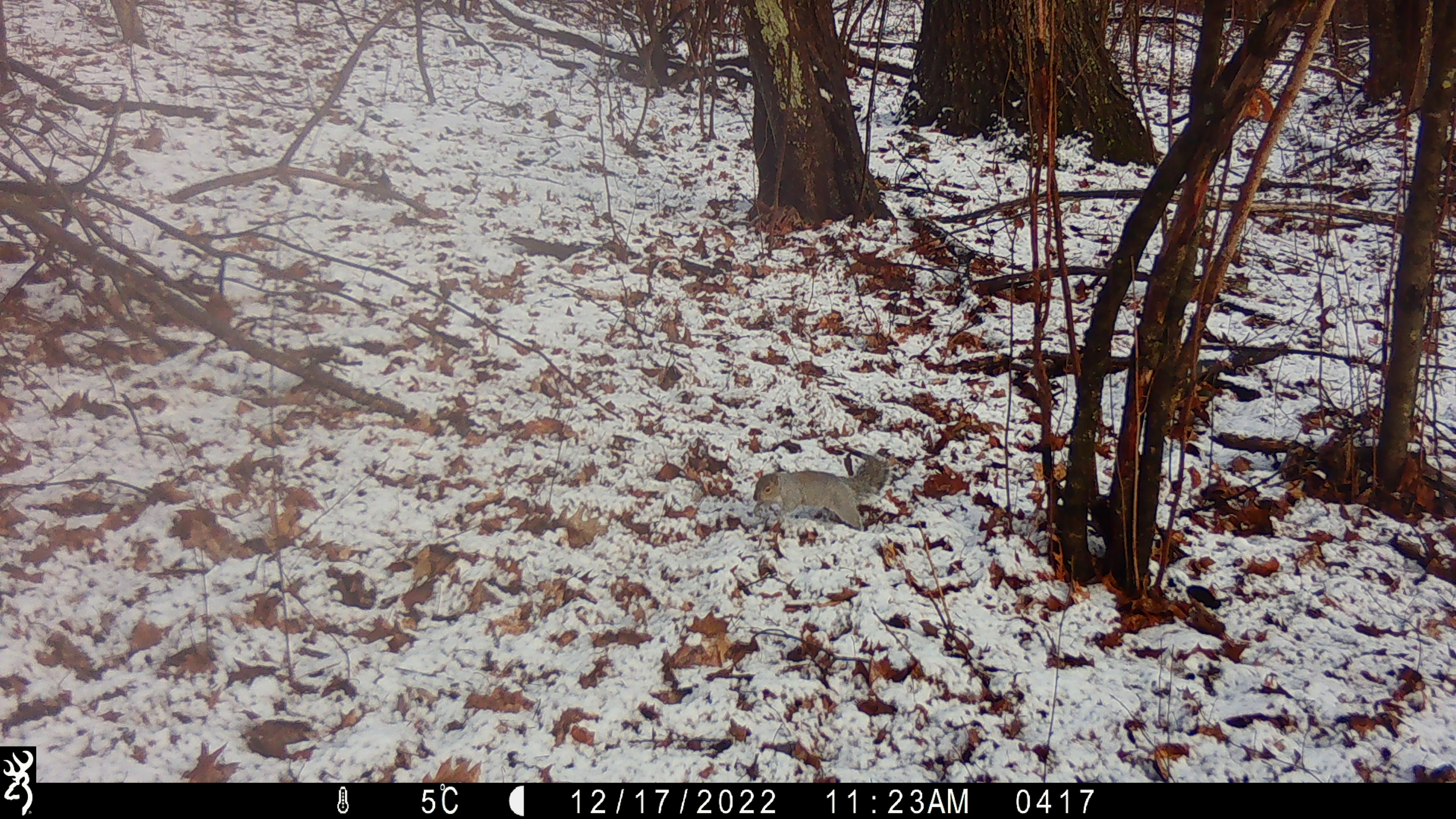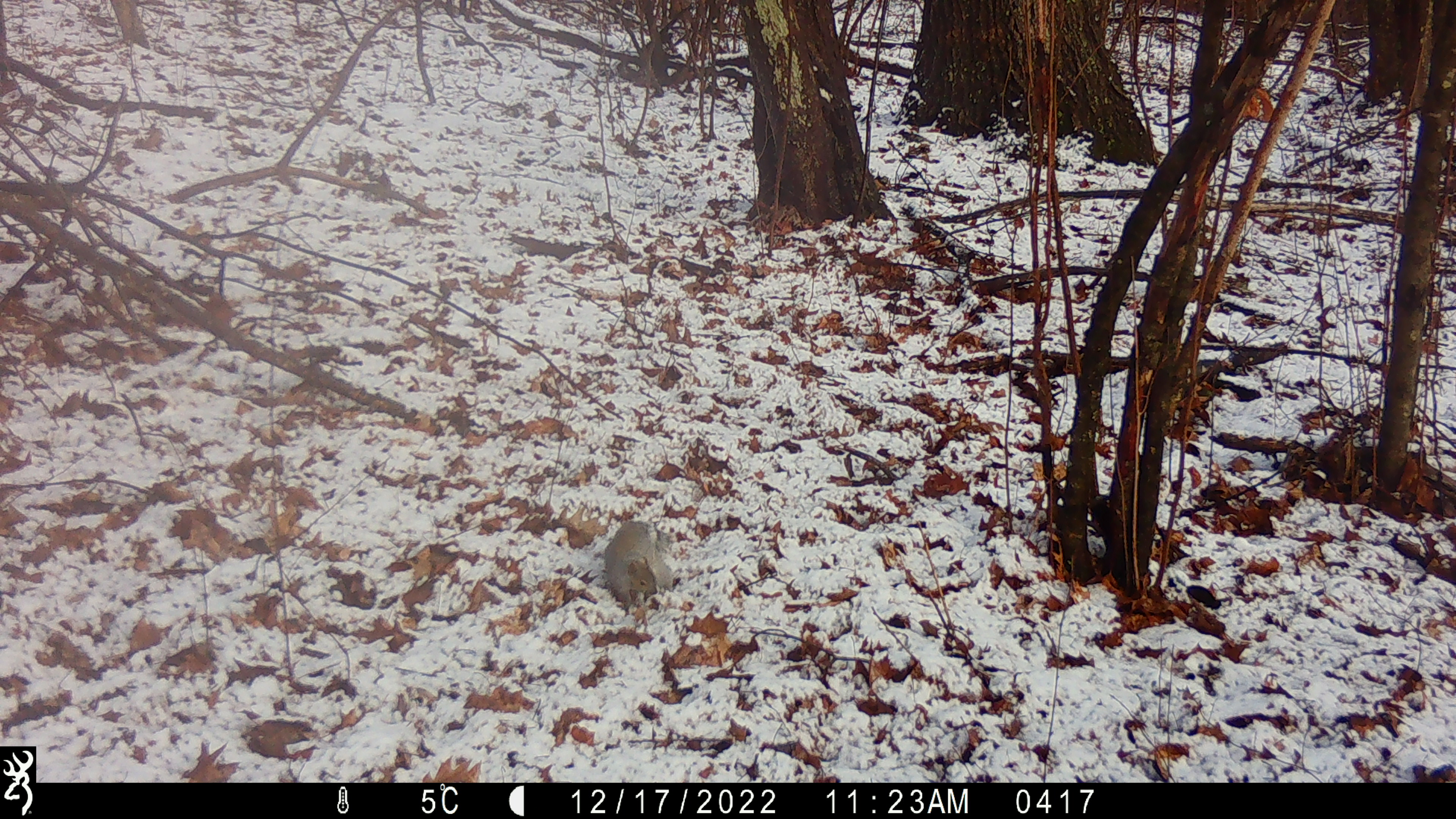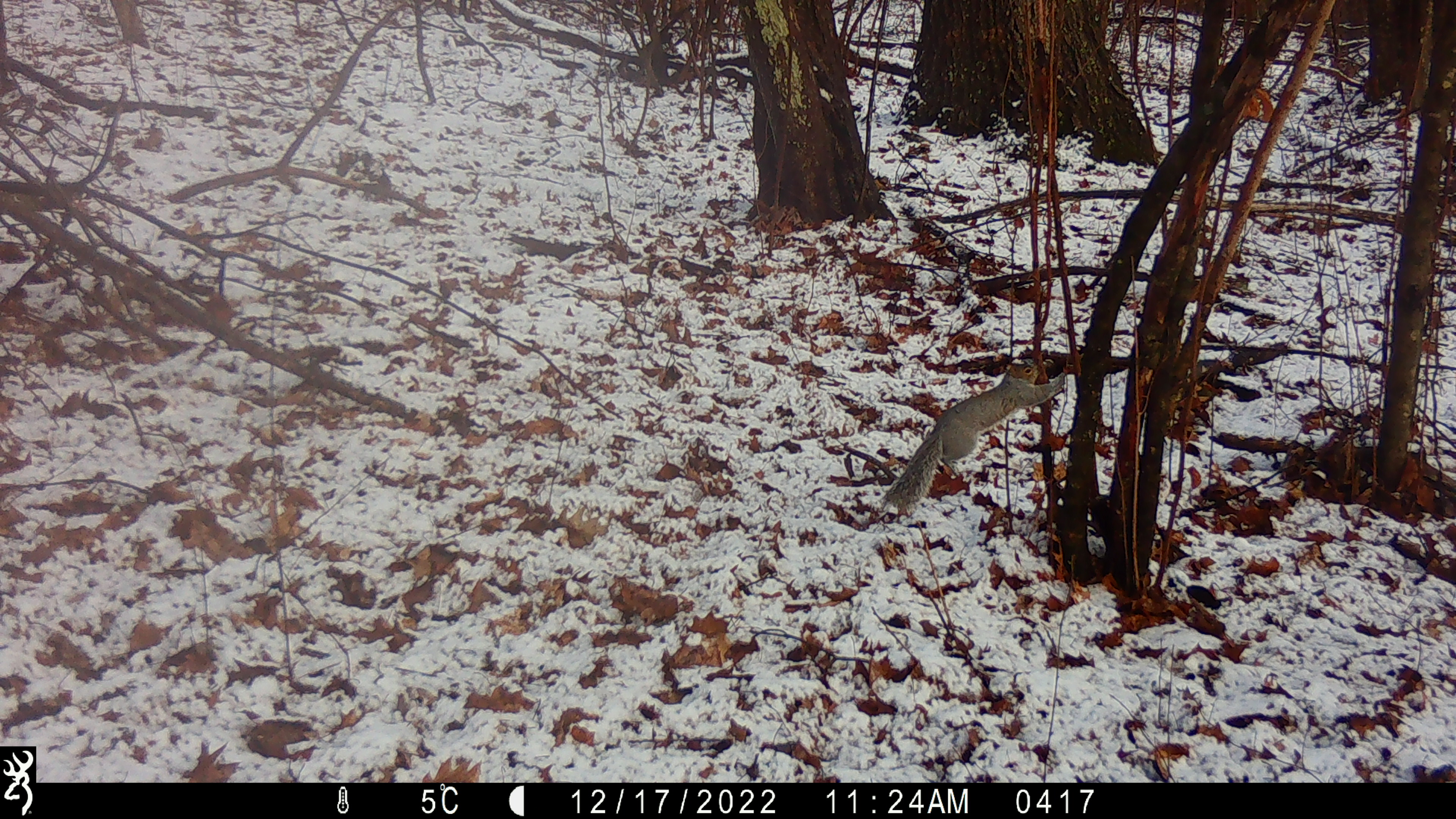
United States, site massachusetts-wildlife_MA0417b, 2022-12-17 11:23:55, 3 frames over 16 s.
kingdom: Animalia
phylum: Chordata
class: Mammalia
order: Rodentia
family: Sciuridae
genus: Sciurus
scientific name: Sciurus carolinensis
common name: gray squirrel